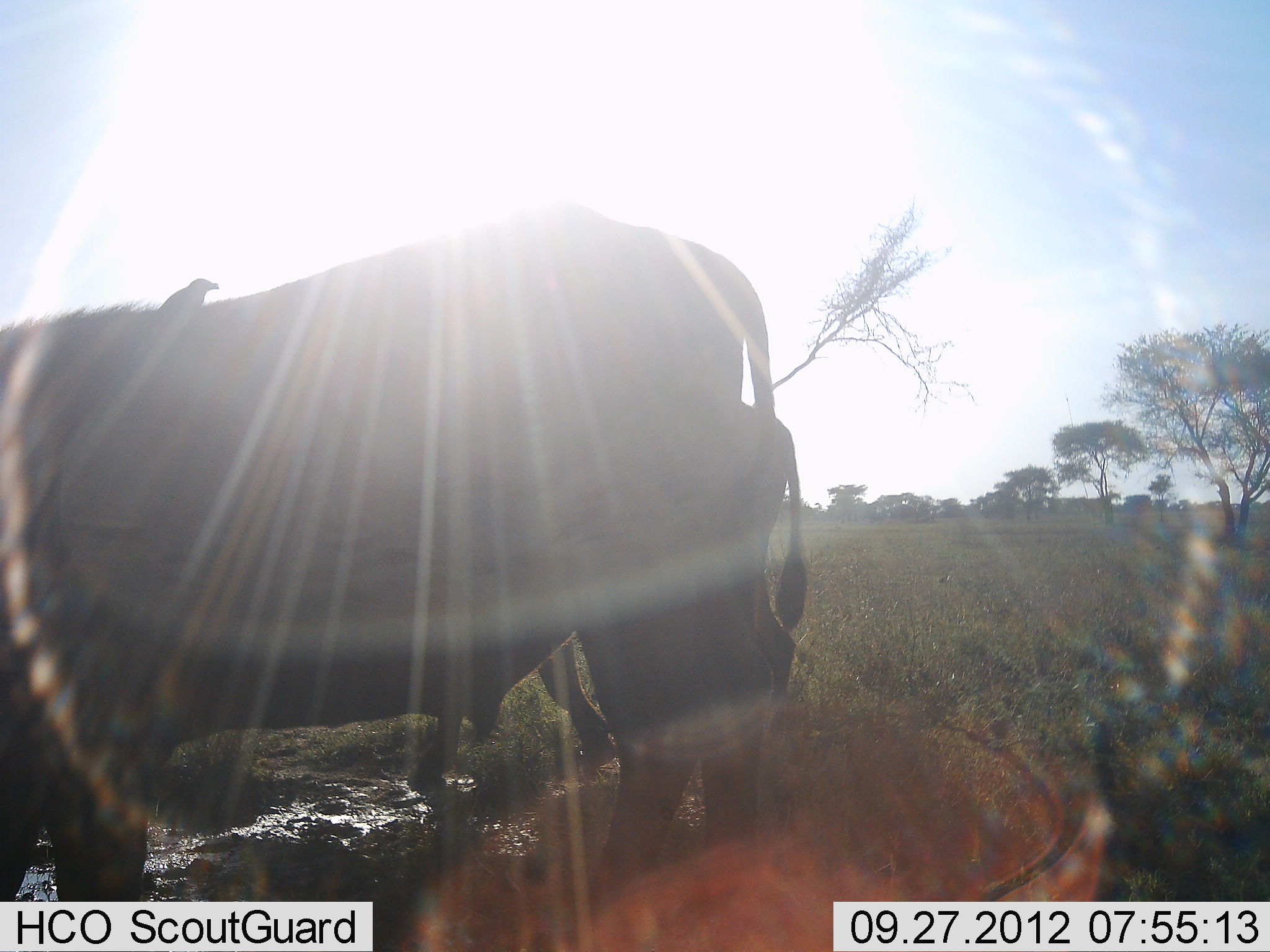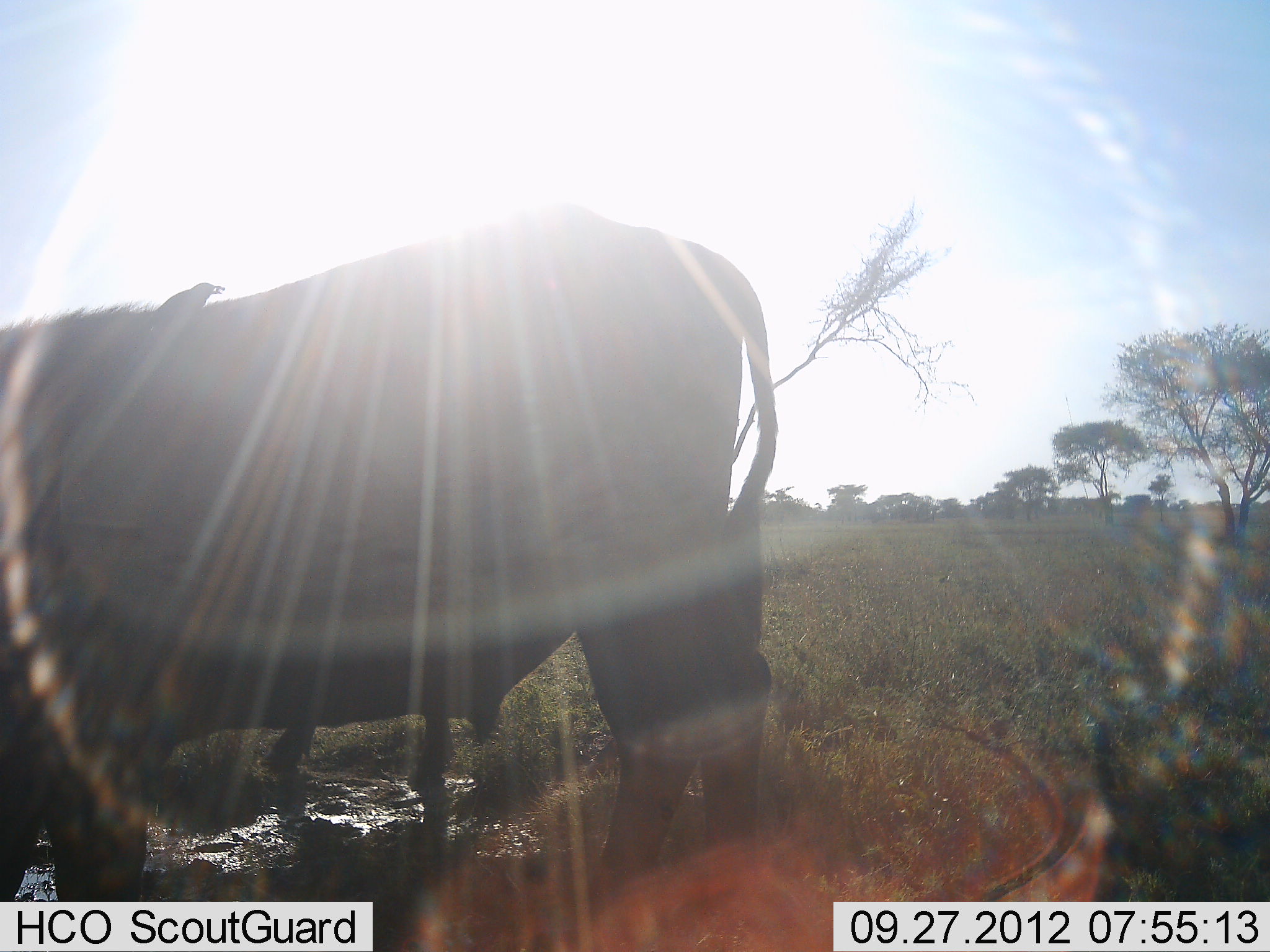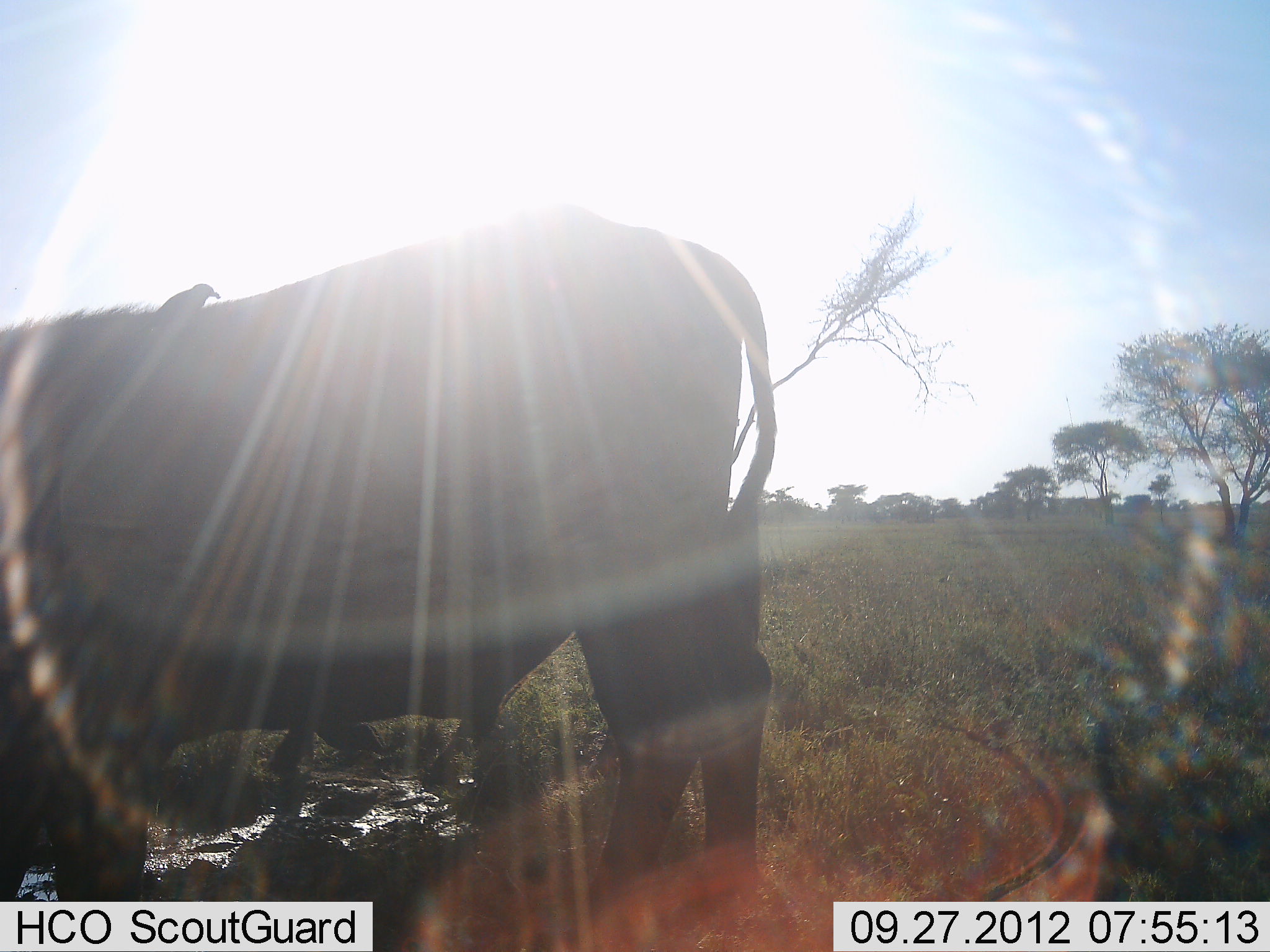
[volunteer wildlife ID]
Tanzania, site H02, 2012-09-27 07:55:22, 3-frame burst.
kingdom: Animalia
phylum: Chordata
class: Mammalia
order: Artiodactyla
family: Bovidae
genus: Syncerus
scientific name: Syncerus caffer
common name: cape buffalo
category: buffalo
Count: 2.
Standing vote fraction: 92%.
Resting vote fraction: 0%.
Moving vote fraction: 23%.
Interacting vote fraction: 8%.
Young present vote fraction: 8%.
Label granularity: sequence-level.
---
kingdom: Animalia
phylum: Chordata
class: Aves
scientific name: Aves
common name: bird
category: otherbird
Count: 1.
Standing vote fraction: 45%.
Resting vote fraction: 18%.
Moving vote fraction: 0%.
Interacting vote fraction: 27%.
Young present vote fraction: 0%.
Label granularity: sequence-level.